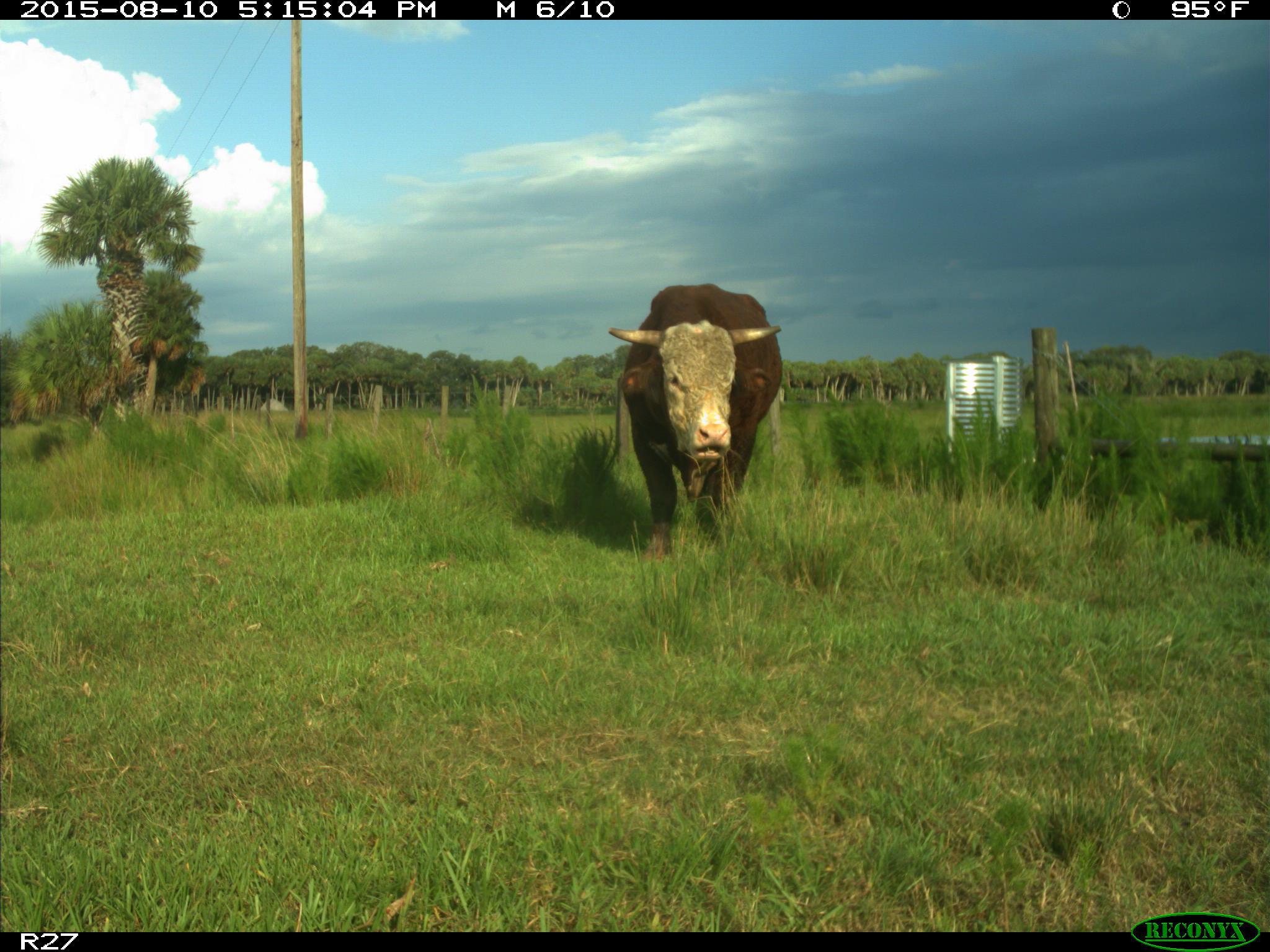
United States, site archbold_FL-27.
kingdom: Animalia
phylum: Chordata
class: Mammalia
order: Artiodactyla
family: Bovidae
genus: Bos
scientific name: Bos taurus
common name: domestic cow